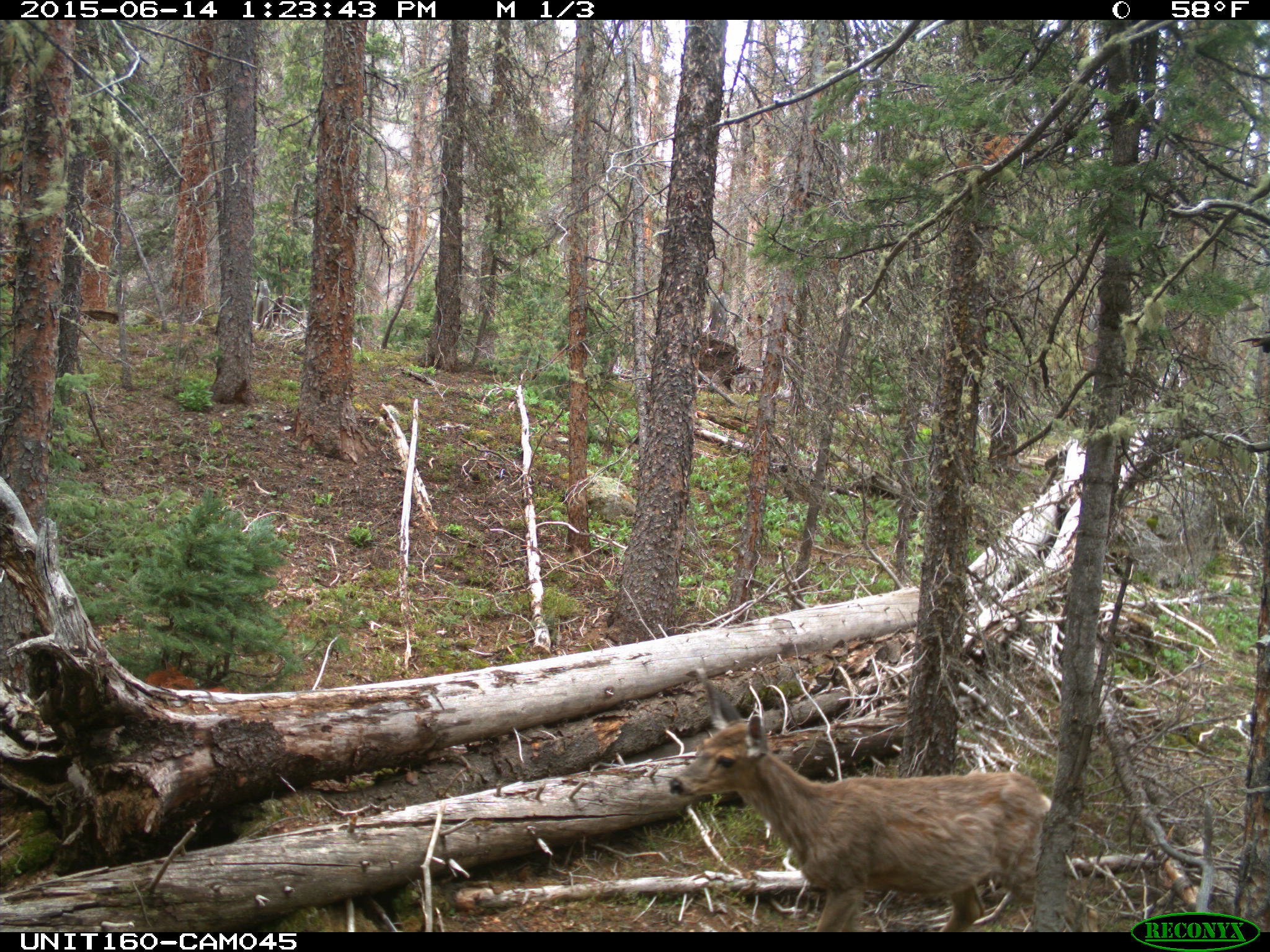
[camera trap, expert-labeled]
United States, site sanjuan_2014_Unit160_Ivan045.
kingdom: Animalia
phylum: Chordata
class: Mammalia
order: Artiodactyla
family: Cervidae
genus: Odocoileus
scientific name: Odocoileus hemionus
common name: mule deer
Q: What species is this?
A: Odocoileus hemionus (mule deer).